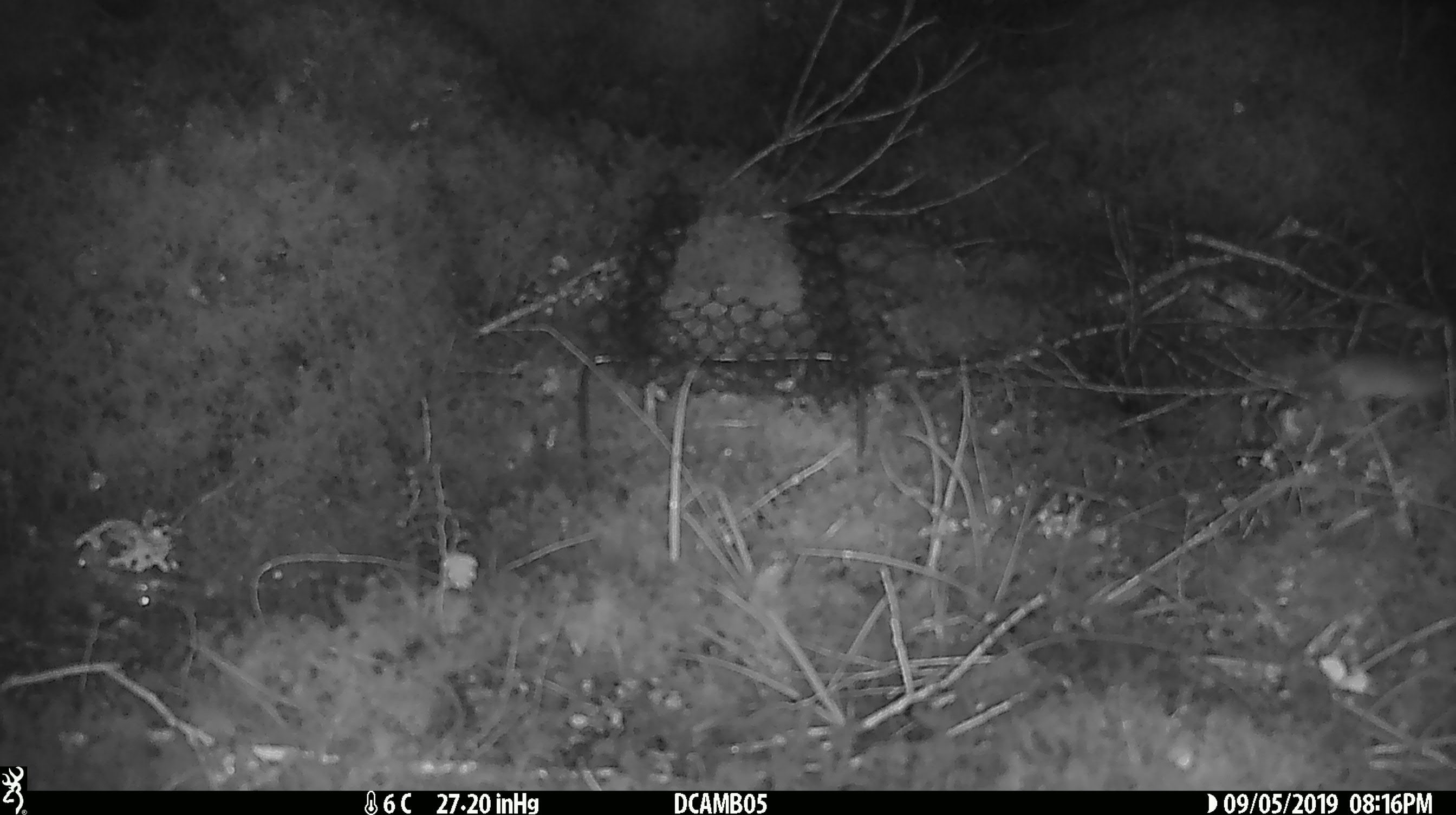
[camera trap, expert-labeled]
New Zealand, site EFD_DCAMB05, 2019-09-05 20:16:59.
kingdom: Animalia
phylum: Chordata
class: Mammalia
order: Rodentia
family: Muridae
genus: Mus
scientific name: Mus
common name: mouse